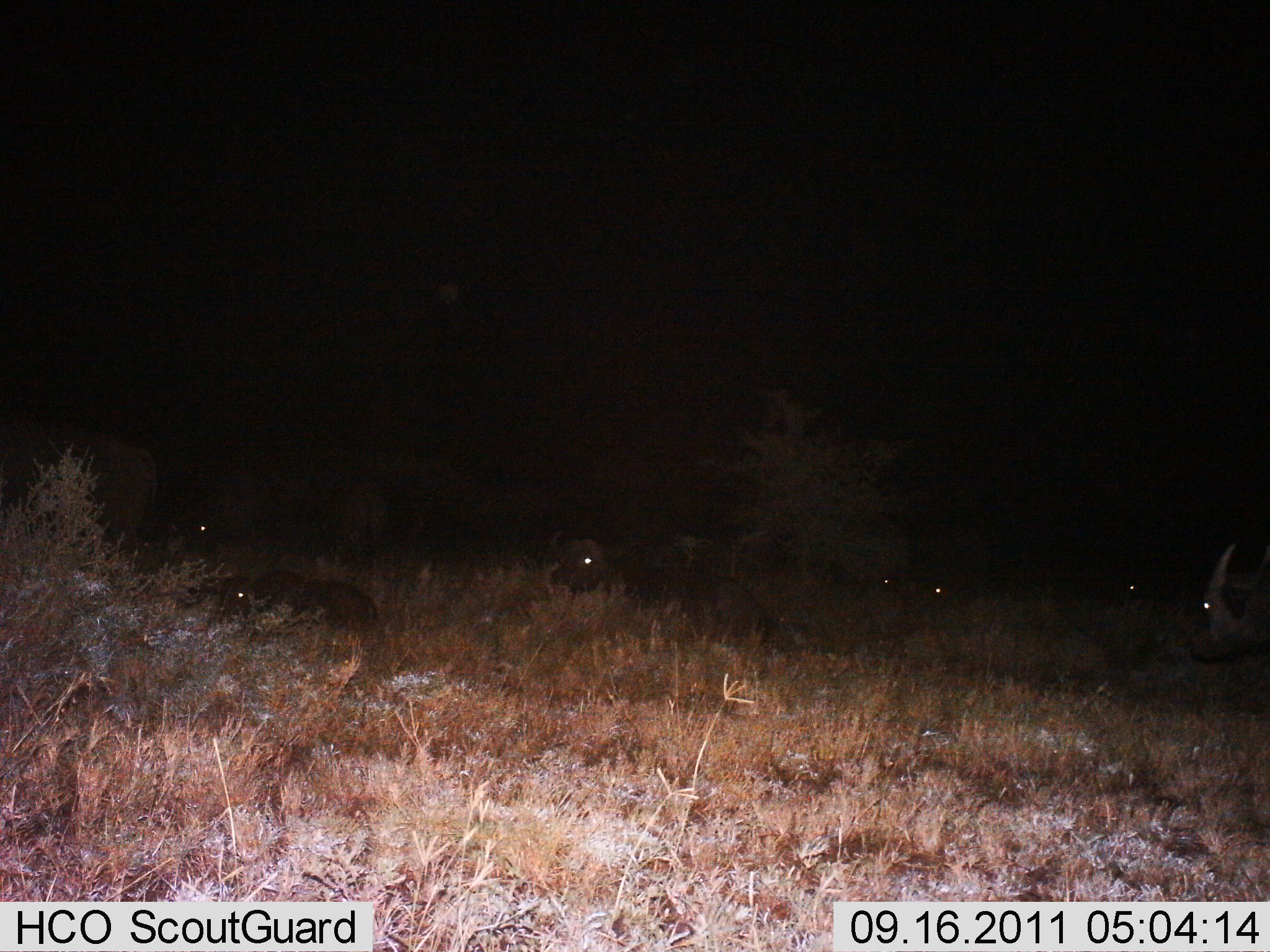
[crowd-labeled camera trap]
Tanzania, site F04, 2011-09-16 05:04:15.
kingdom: Animalia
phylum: Chordata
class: Mammalia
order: Artiodactyla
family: Bovidae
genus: Syncerus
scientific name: Syncerus caffer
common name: cape buffalo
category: buffalo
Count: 7.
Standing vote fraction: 42%.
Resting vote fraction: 100%.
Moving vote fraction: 0%.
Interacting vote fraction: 0%.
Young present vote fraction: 8%.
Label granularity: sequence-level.